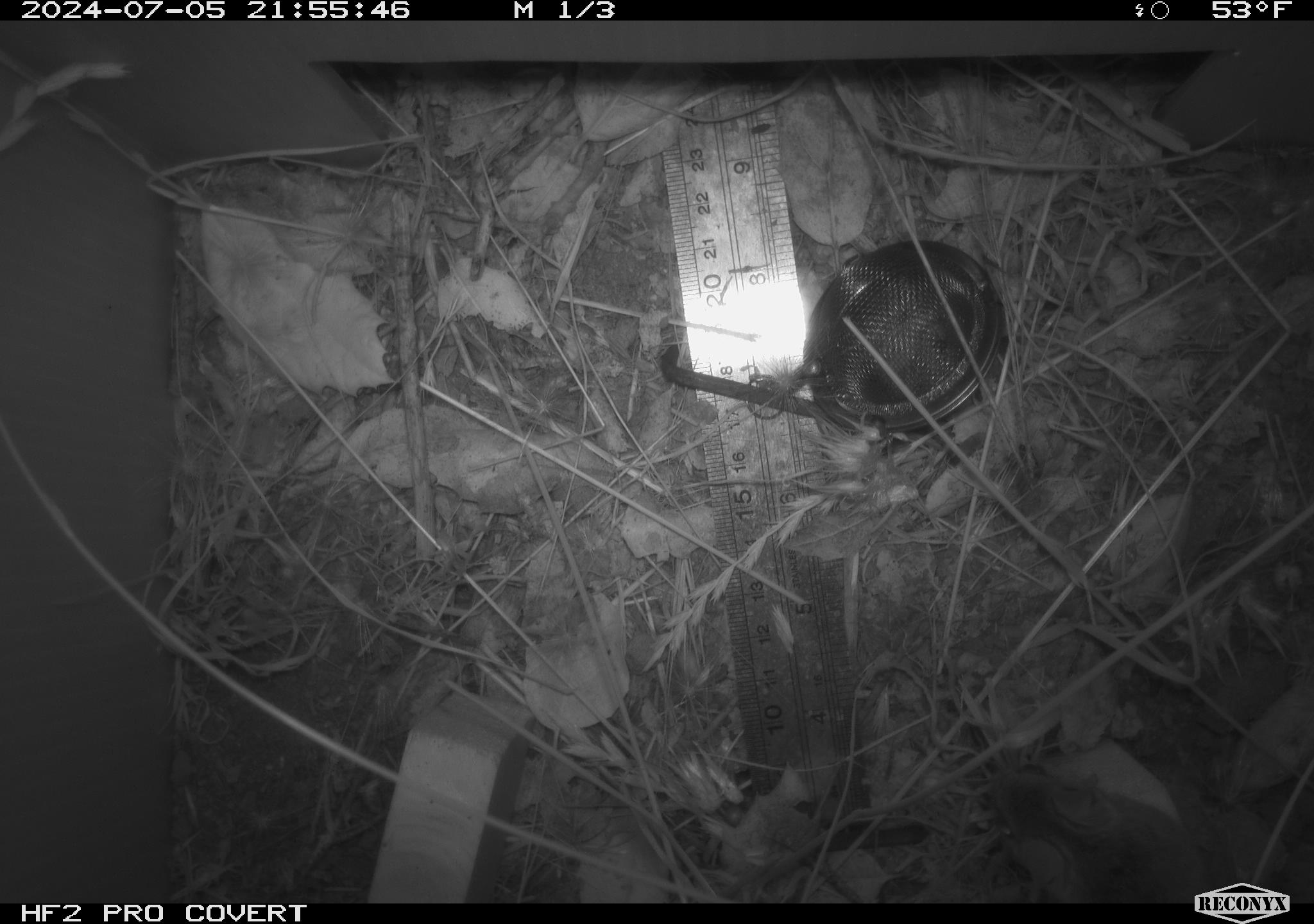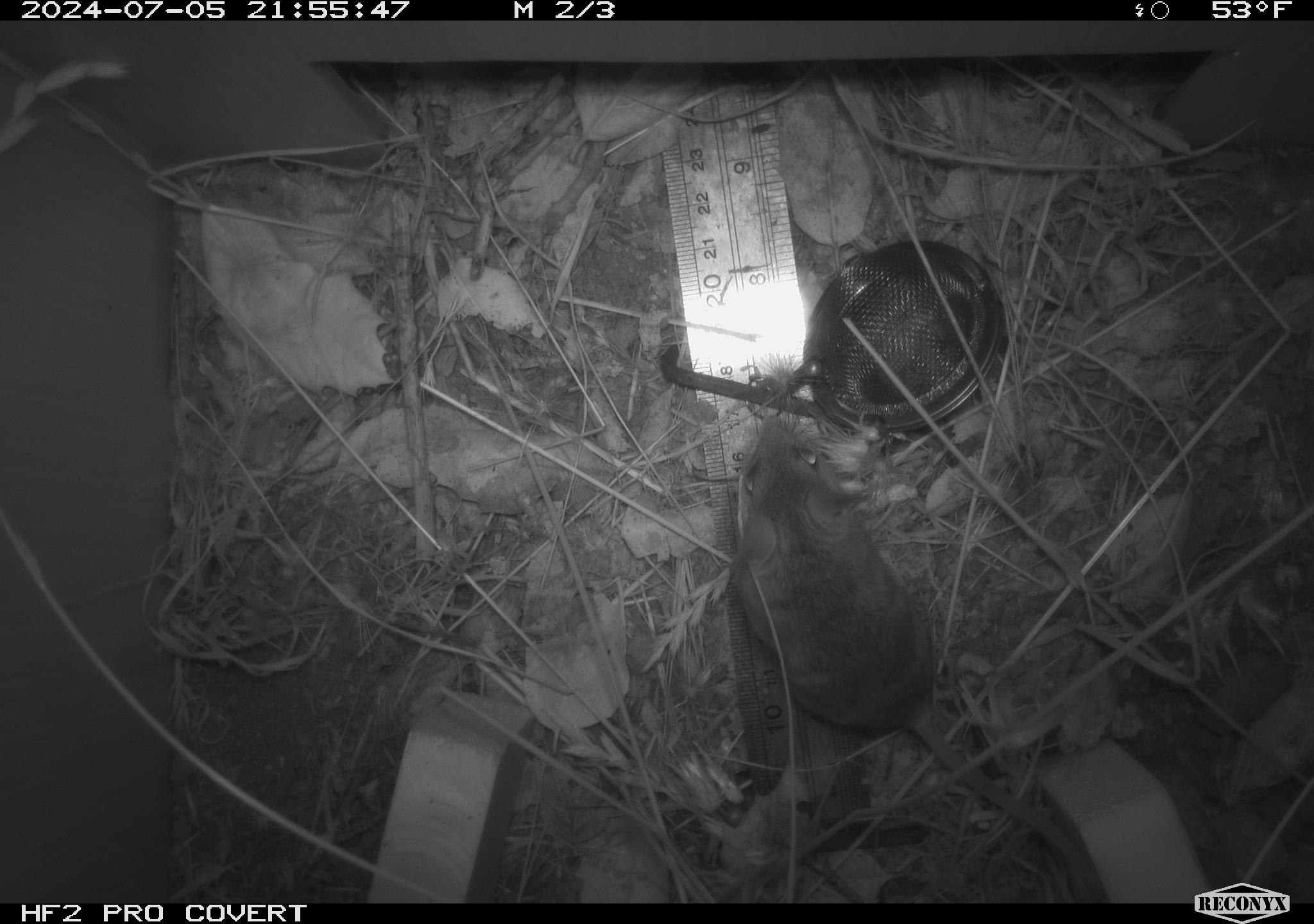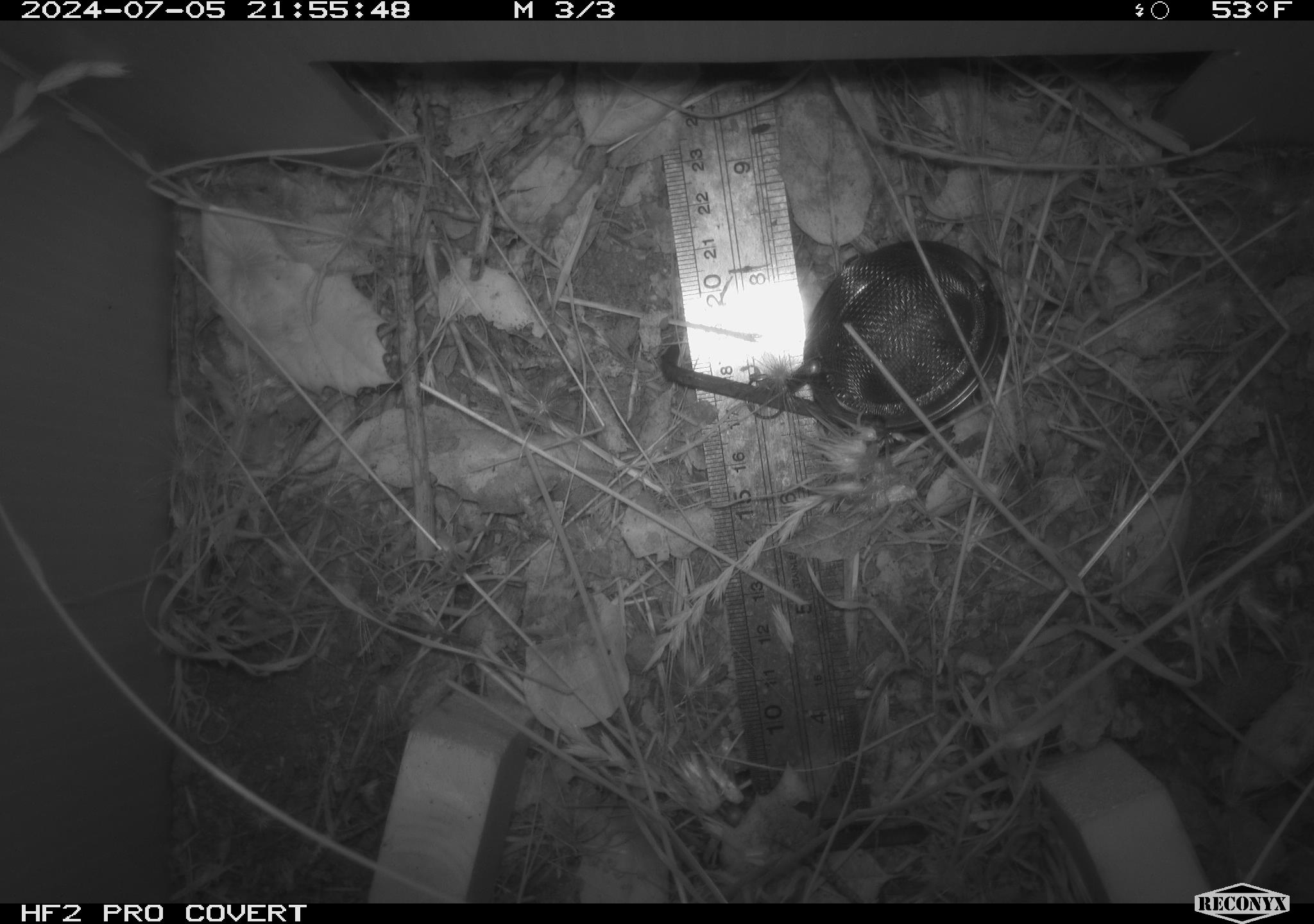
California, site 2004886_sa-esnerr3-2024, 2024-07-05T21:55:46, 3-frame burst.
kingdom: Animalia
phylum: Chordata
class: Mammalia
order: Rodentia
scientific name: Rodentia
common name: rodent